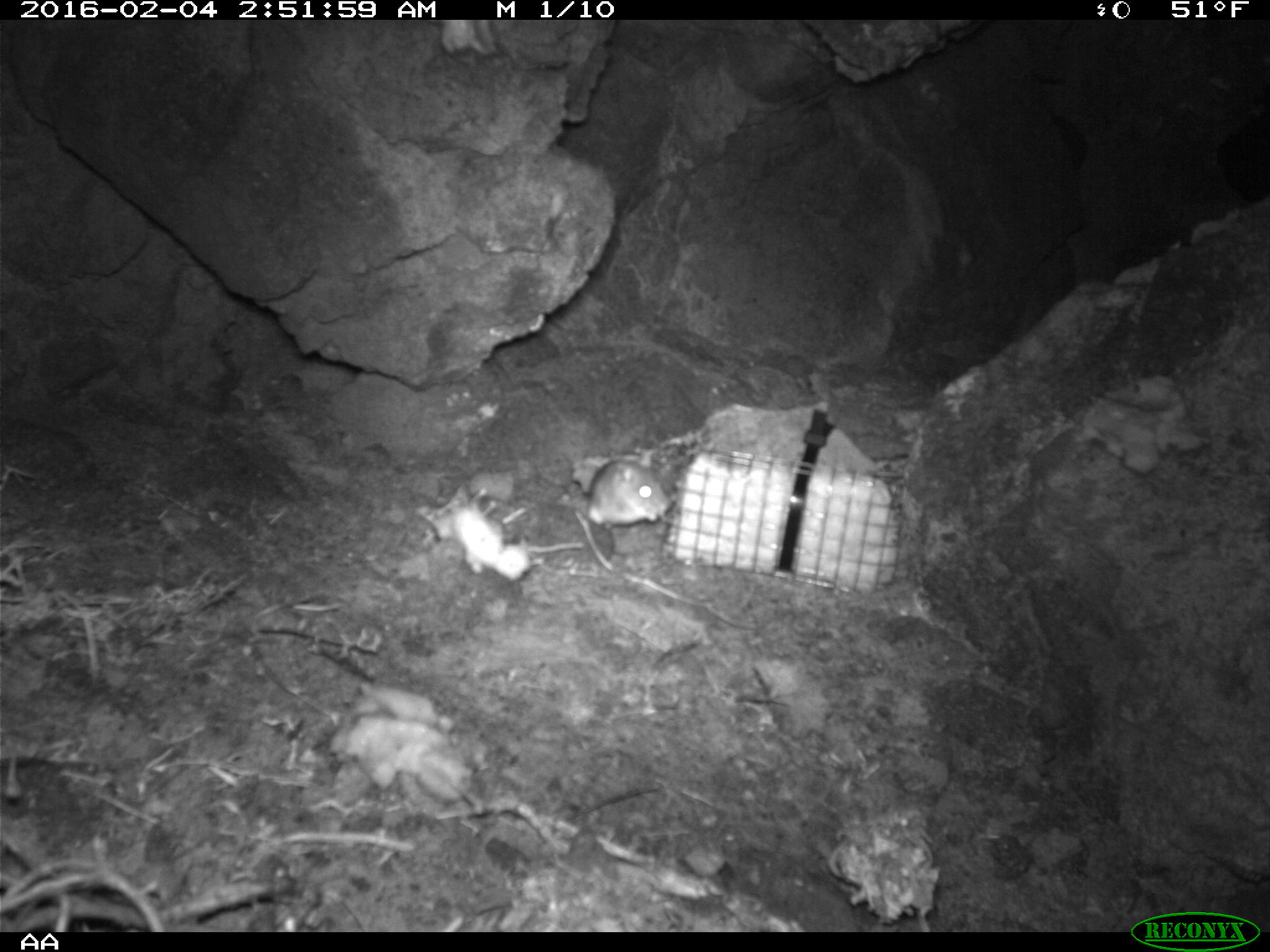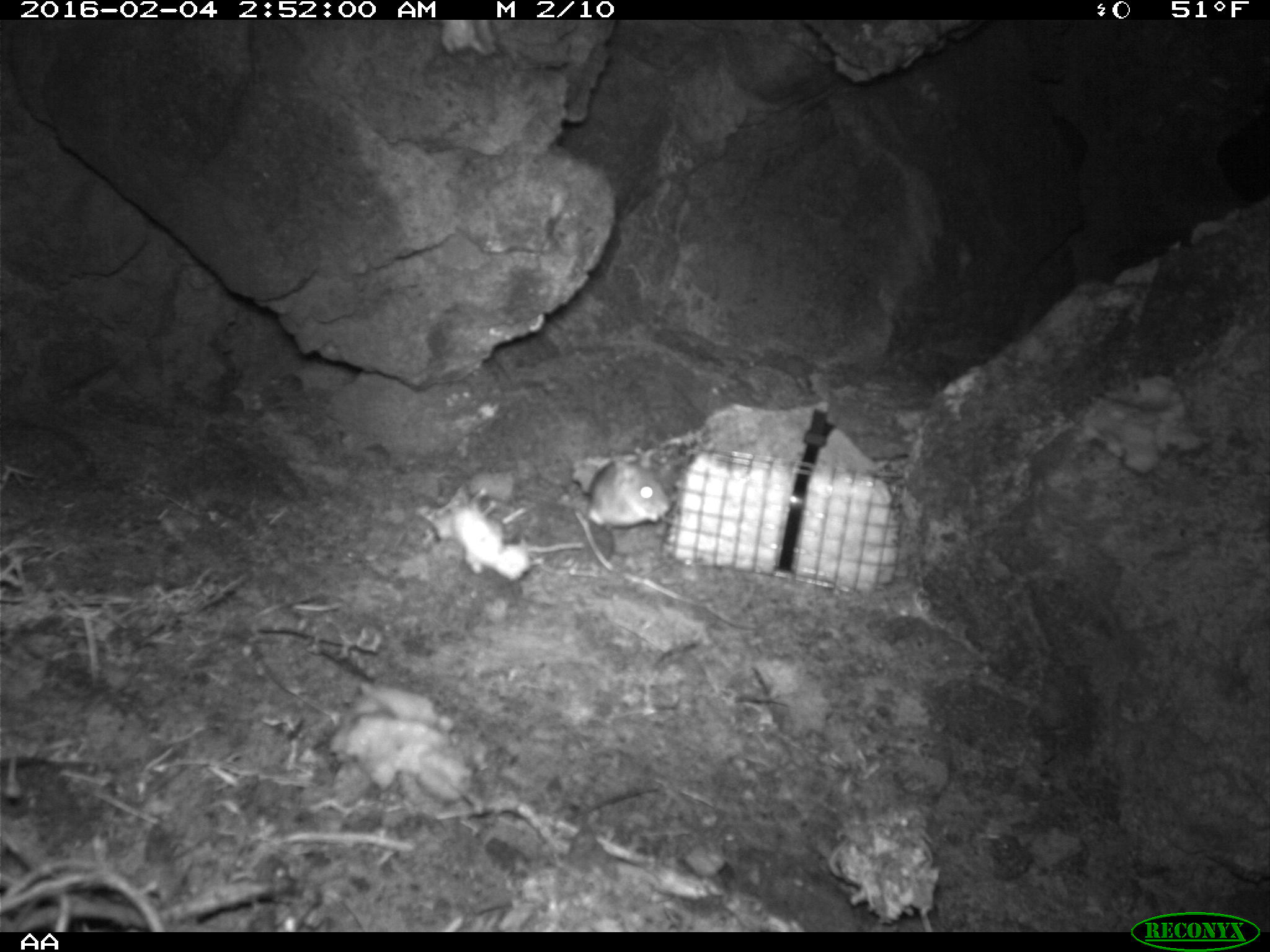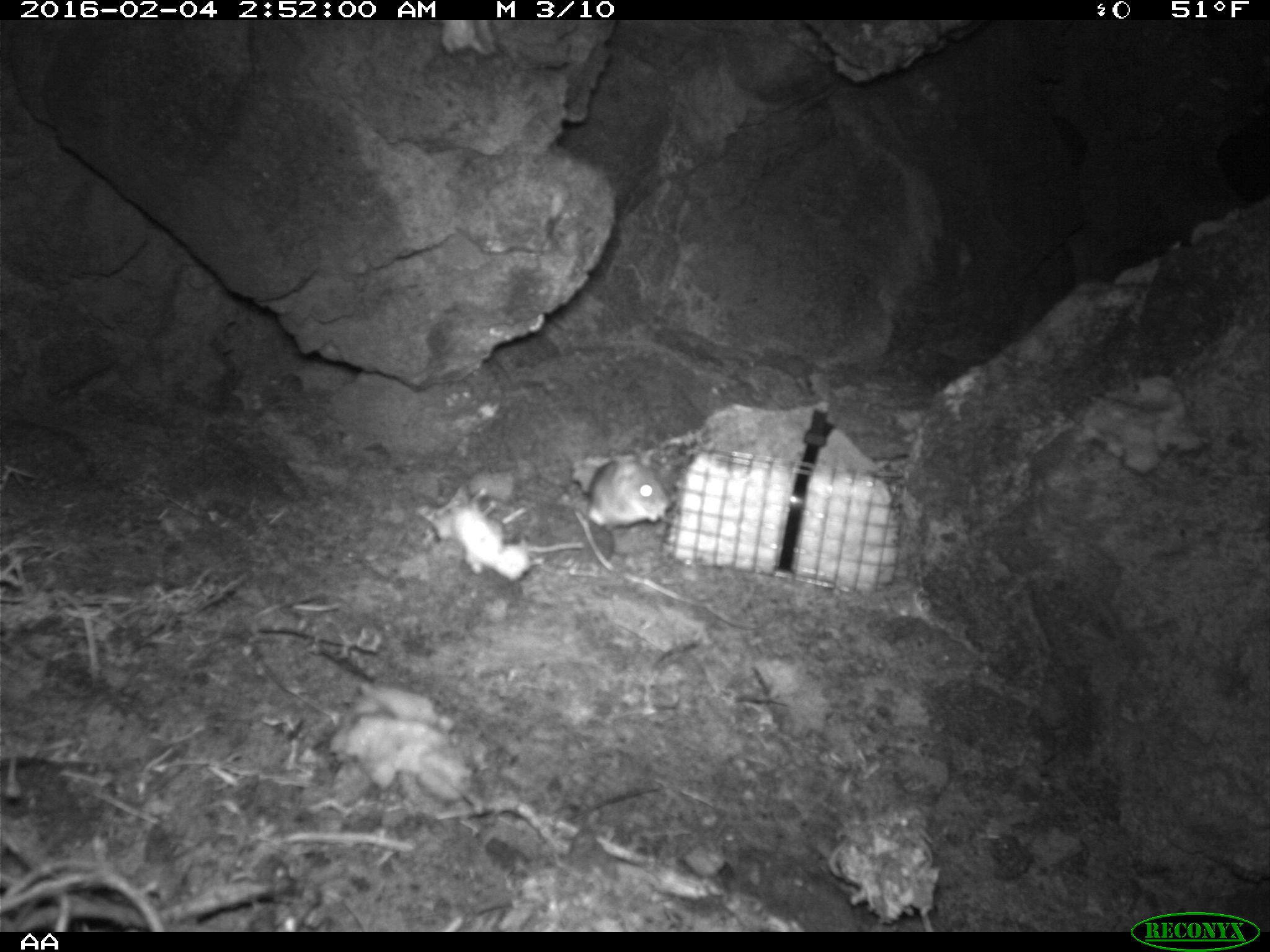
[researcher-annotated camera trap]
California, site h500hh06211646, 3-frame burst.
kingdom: Animalia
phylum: Chordata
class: Mammalia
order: Rodentia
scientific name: Rodentia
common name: rodent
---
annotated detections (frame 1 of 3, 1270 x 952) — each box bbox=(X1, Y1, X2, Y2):
rodent: bbox=(585, 450, 672, 529)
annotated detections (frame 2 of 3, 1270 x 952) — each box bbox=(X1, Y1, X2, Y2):
rodent: bbox=(584, 452, 670, 531)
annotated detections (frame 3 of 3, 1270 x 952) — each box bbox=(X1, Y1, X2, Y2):
rodent: bbox=(581, 456, 670, 529)